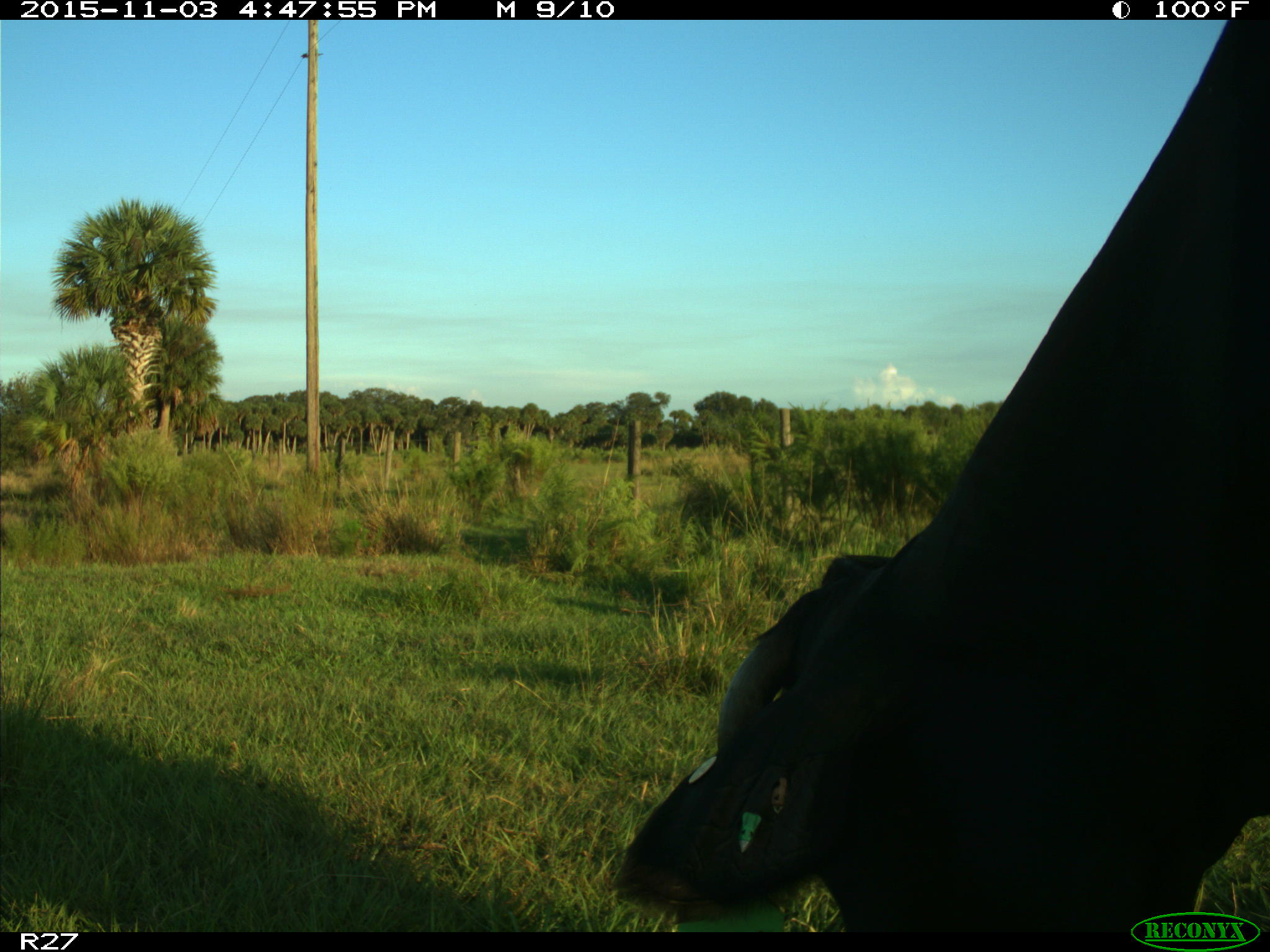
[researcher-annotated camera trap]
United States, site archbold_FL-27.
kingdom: Animalia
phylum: Chordata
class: Mammalia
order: Artiodactyla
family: Bovidae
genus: Bos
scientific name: Bos taurus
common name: domestic cow